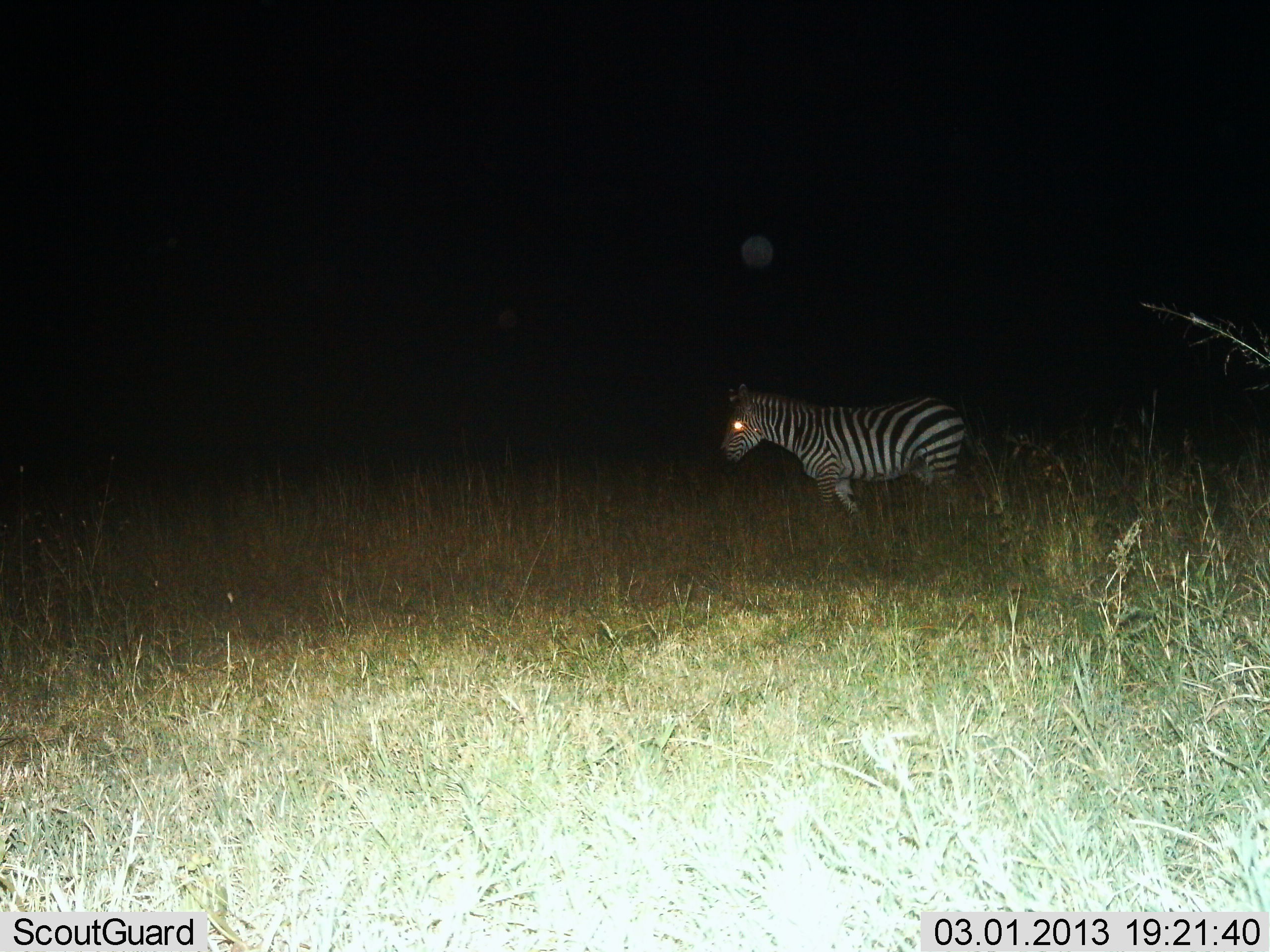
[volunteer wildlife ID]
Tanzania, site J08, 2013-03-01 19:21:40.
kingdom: Animalia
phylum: Chordata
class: Mammalia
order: Perissodactyla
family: Equidae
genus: Equus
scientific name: Equus quagga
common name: plains zebra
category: zebra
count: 1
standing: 52%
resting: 0%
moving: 55%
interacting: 0%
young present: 0%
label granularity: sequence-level